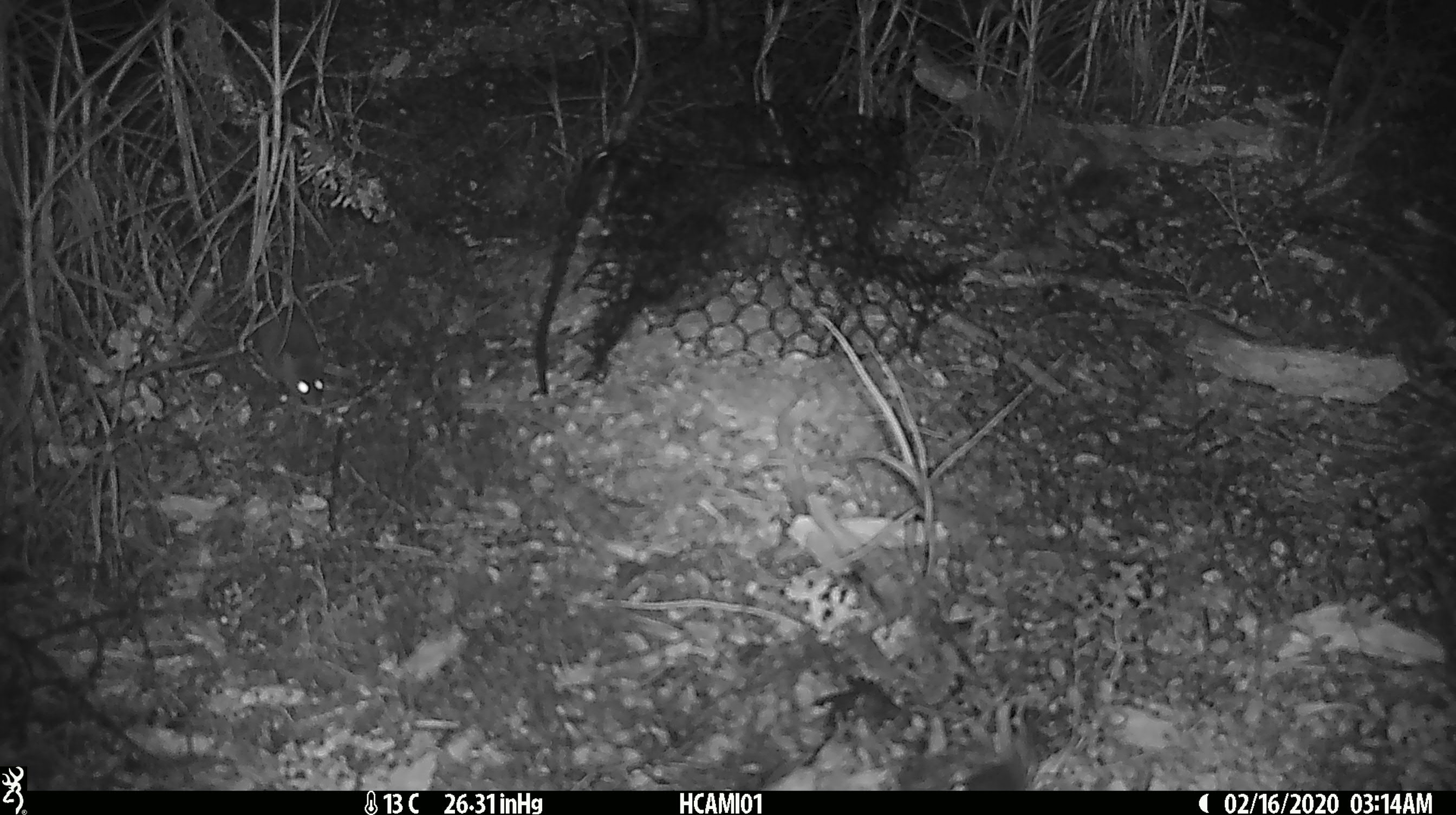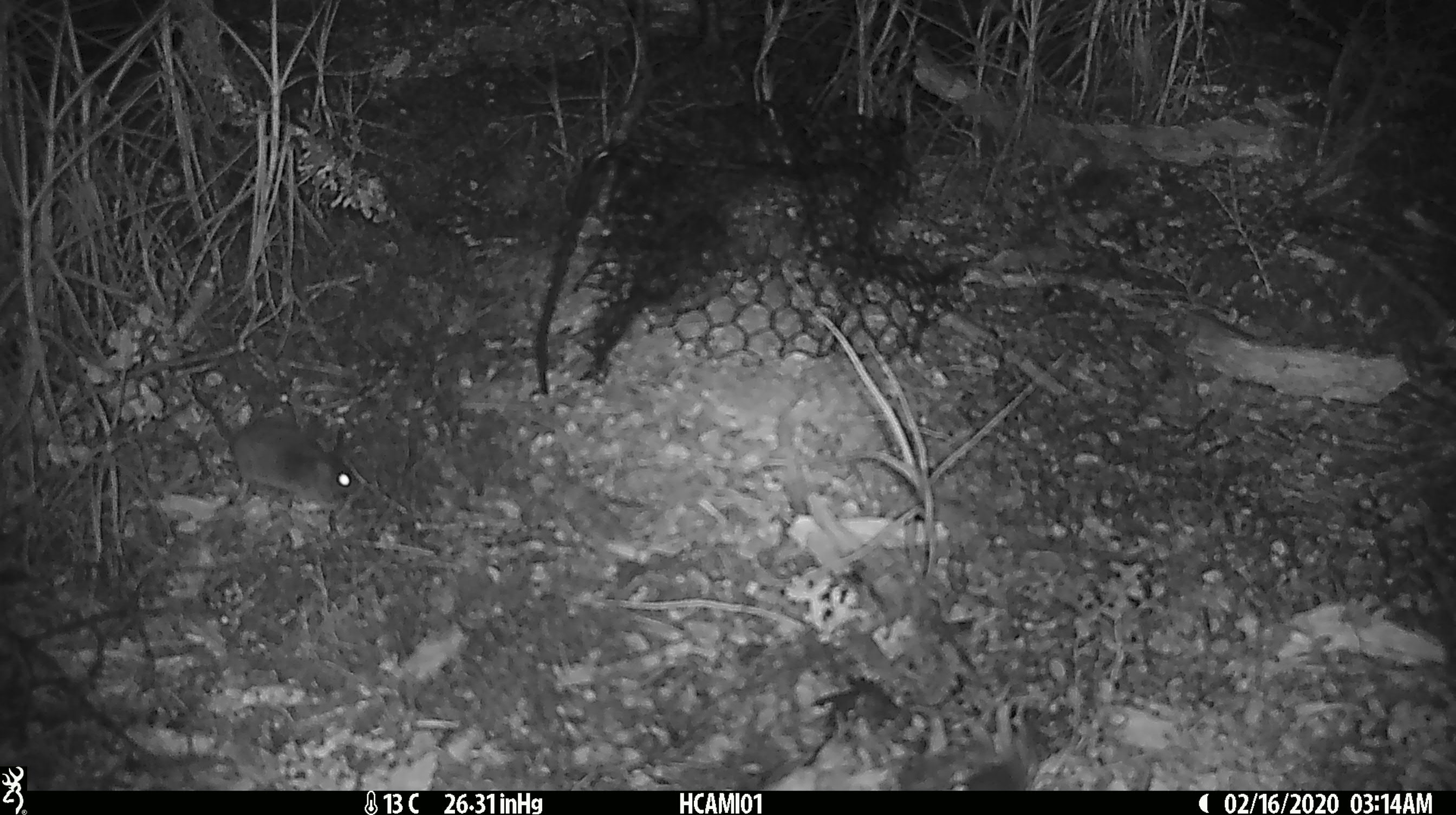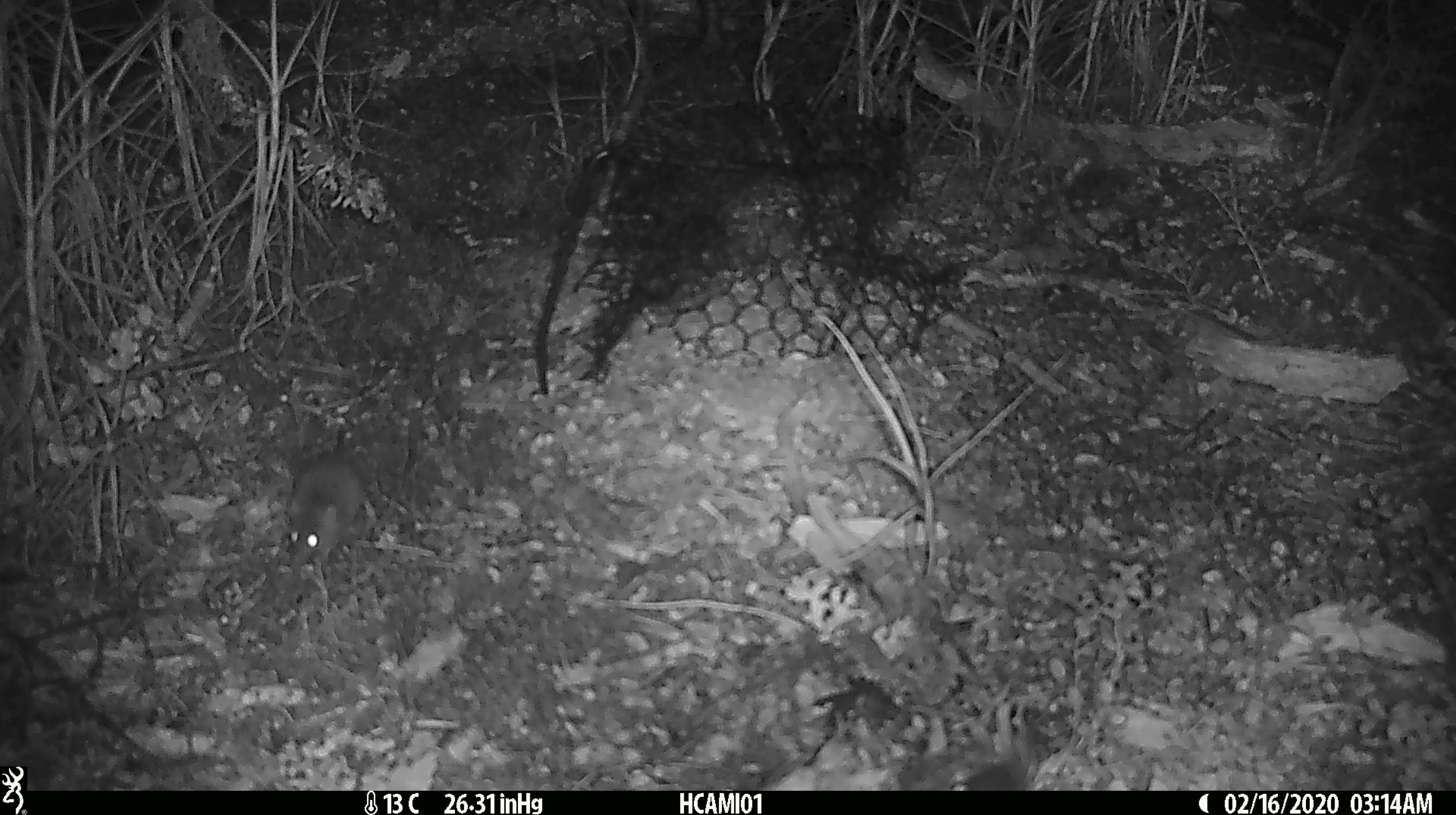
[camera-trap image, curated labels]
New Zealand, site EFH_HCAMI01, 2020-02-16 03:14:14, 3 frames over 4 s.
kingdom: Animalia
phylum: Chordata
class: Mammalia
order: Rodentia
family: Muridae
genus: Mus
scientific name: Mus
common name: mouse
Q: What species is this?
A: Mouse (Mus).